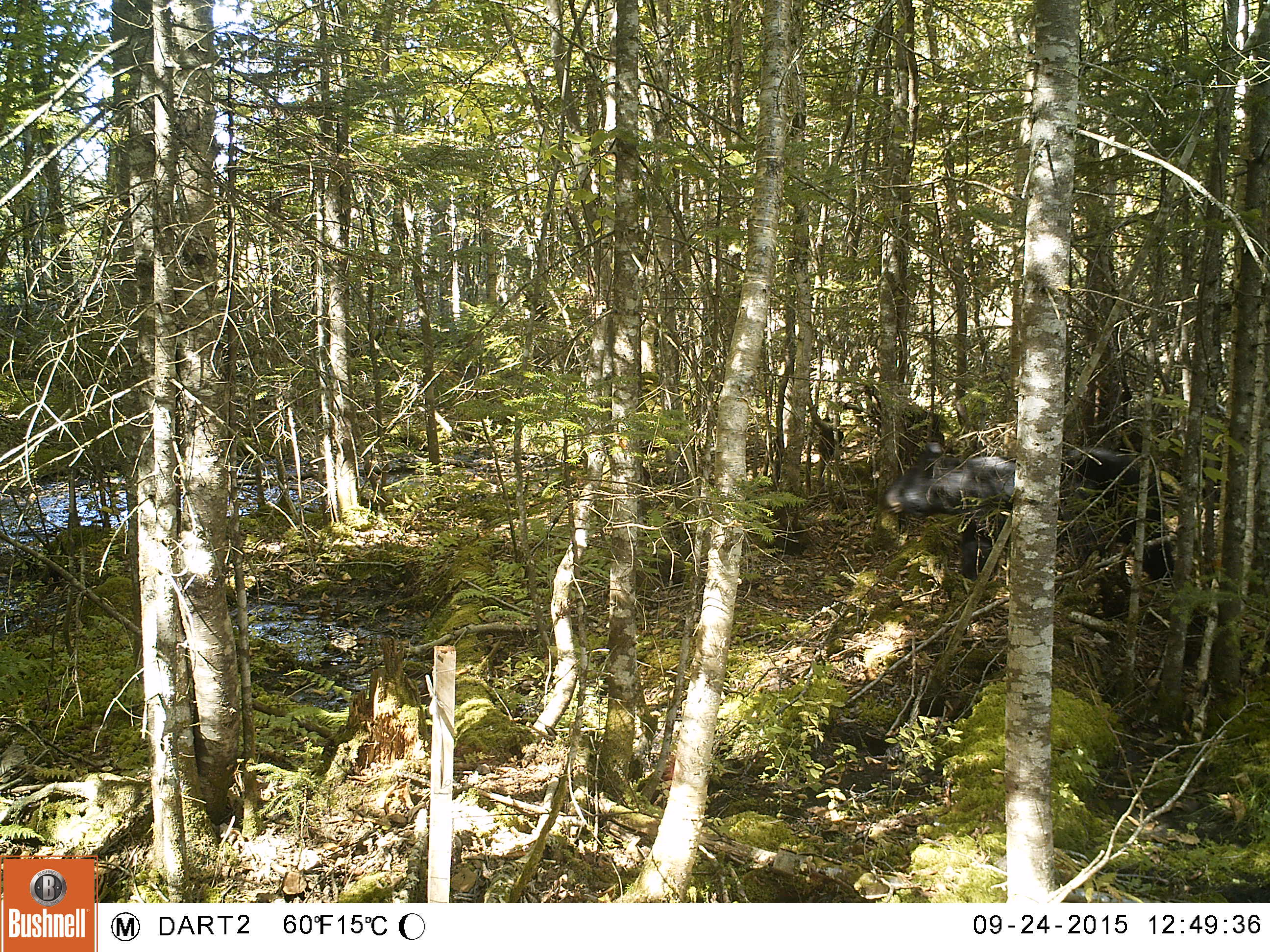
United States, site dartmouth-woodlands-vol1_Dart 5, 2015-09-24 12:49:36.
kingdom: Animalia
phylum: Chordata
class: Mammalia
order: Carnivora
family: Ursidae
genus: Ursus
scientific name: Ursus americanus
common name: black bear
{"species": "black bear (Ursus americanus)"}